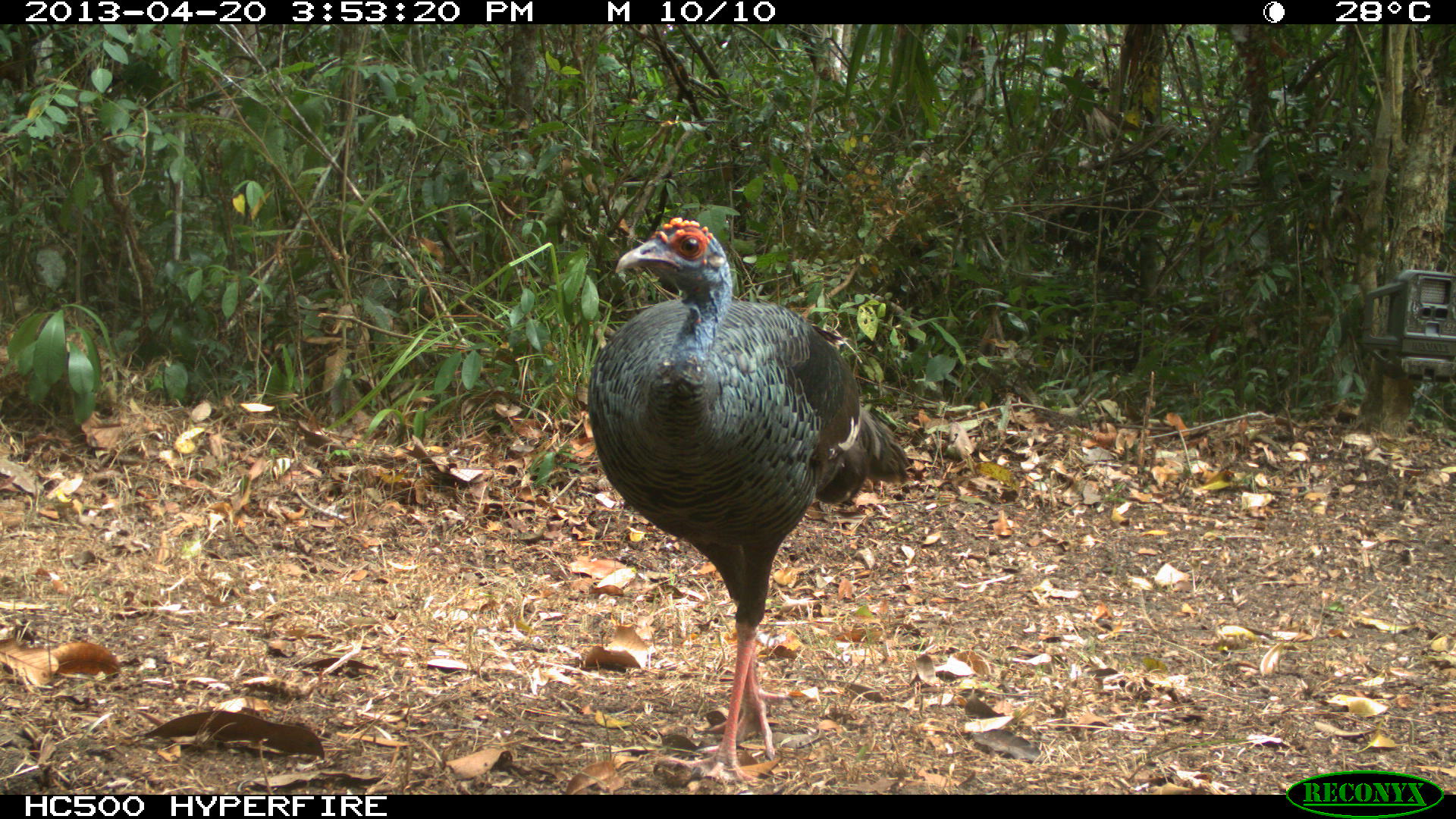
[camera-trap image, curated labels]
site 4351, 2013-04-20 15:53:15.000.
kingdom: Animalia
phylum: Chordata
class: Aves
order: Galliformes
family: Phasianidae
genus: Meleagris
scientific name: Meleagris ocellata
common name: ocellated turkey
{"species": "Meleagris ocellata (ocellated turkey)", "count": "3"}